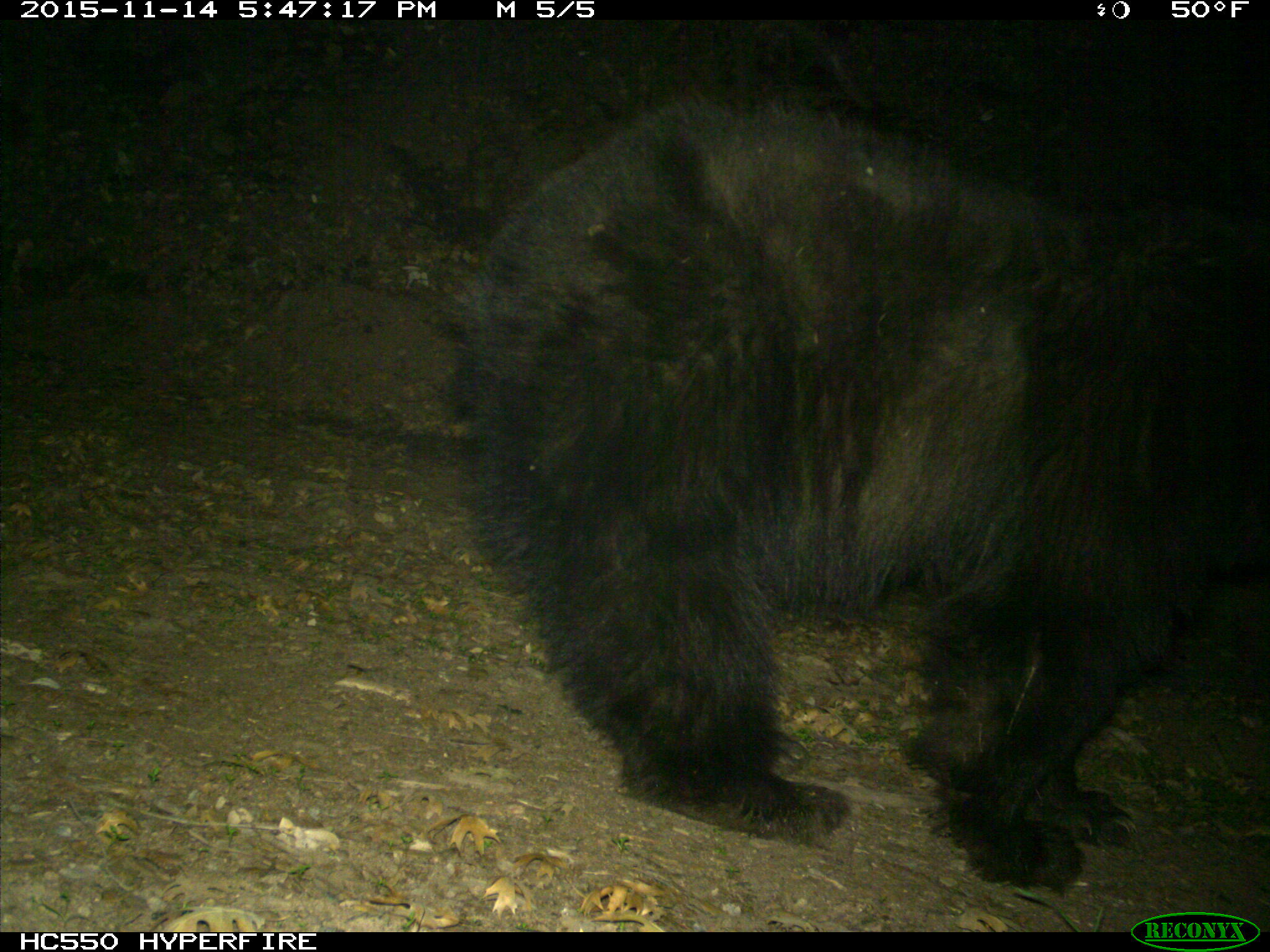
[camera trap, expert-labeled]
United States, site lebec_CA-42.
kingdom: Animalia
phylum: Chordata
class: Mammalia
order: Carnivora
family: Ursidae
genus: Ursus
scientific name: Ursus americanus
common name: american black bear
Ursus americanus (american black bear).